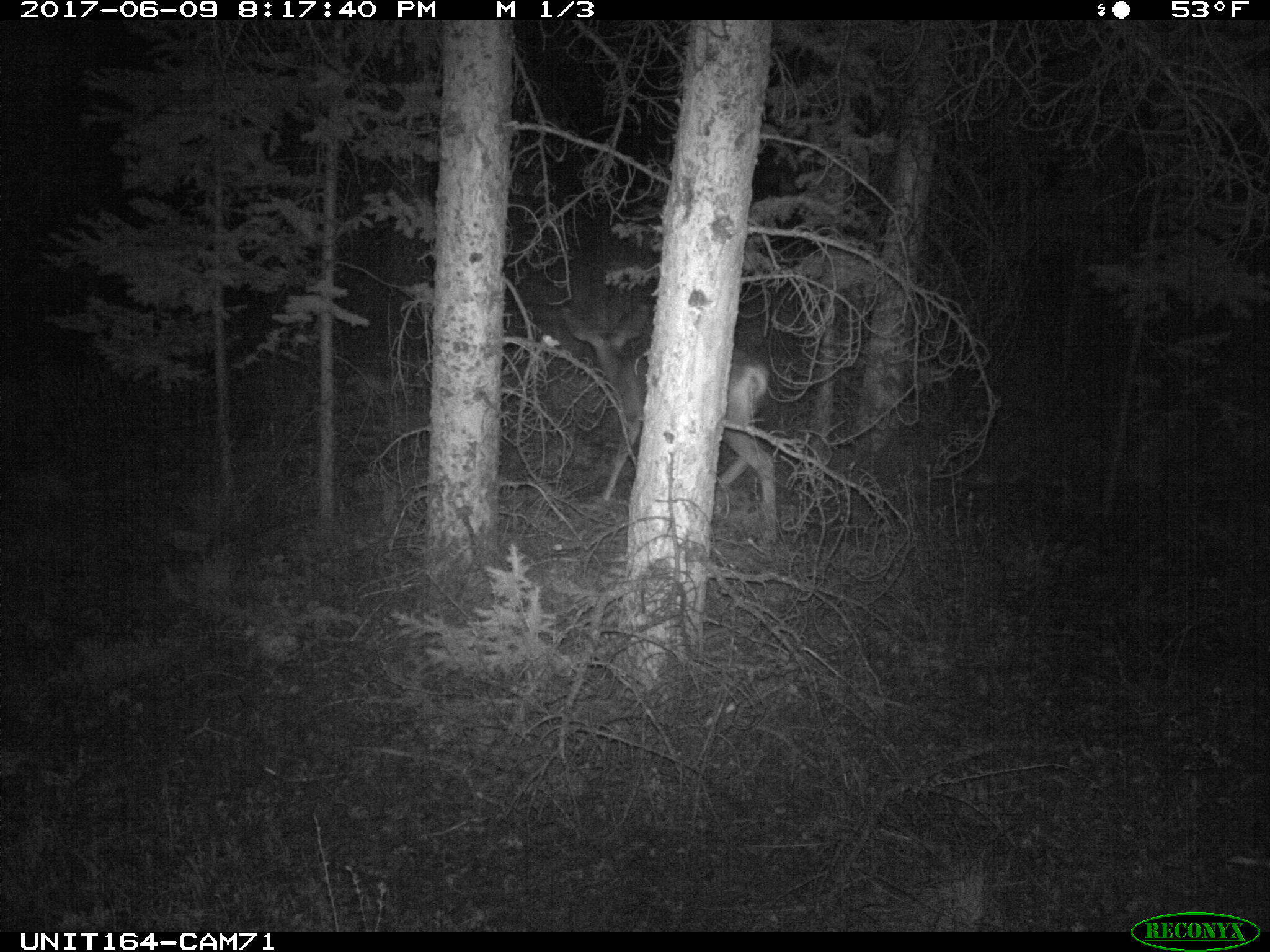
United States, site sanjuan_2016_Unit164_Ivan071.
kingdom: Animalia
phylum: Chordata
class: Mammalia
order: Artiodactyla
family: Cervidae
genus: Odocoileus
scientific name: Odocoileus hemionus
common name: mule deer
Odocoileus hemionus (mule deer).